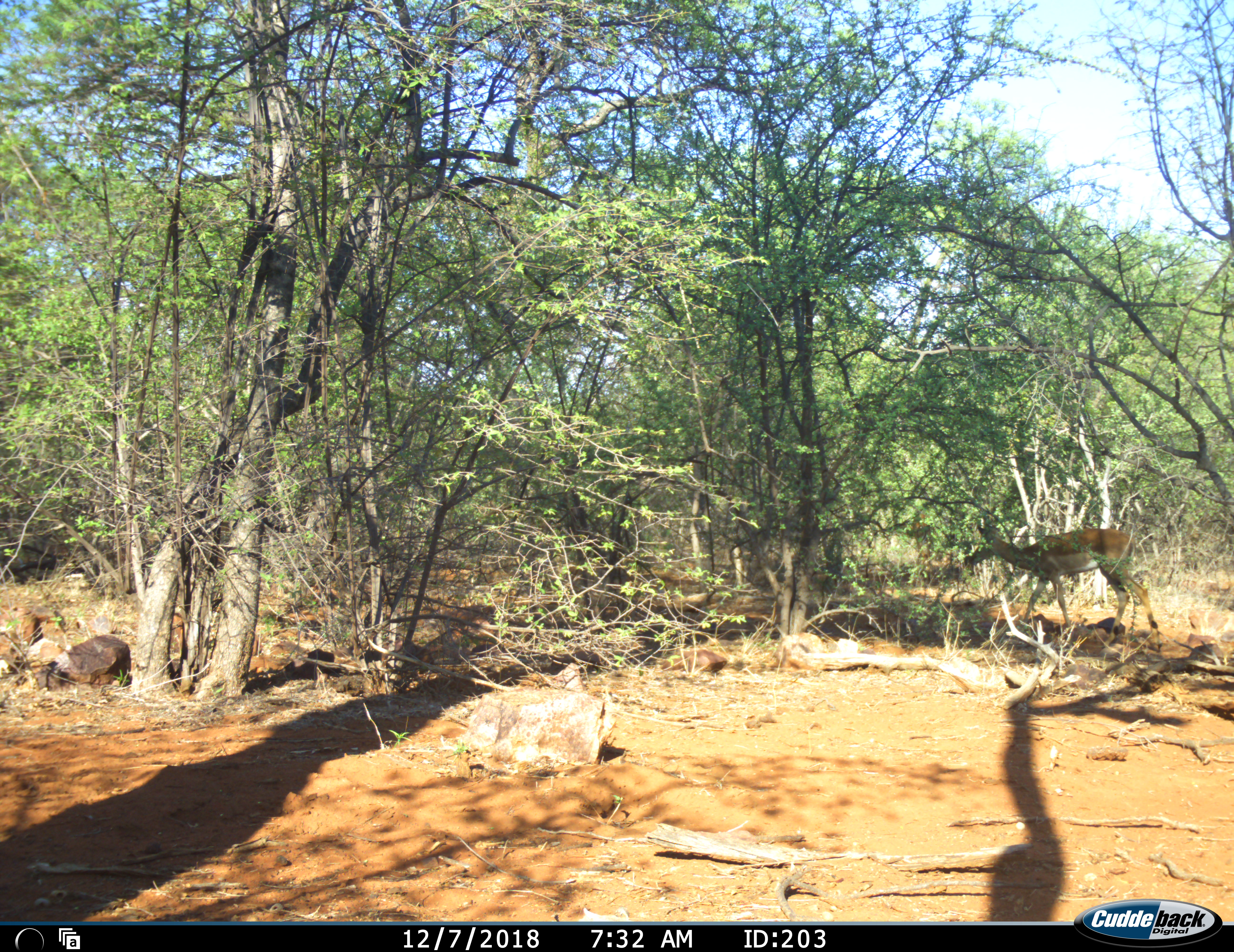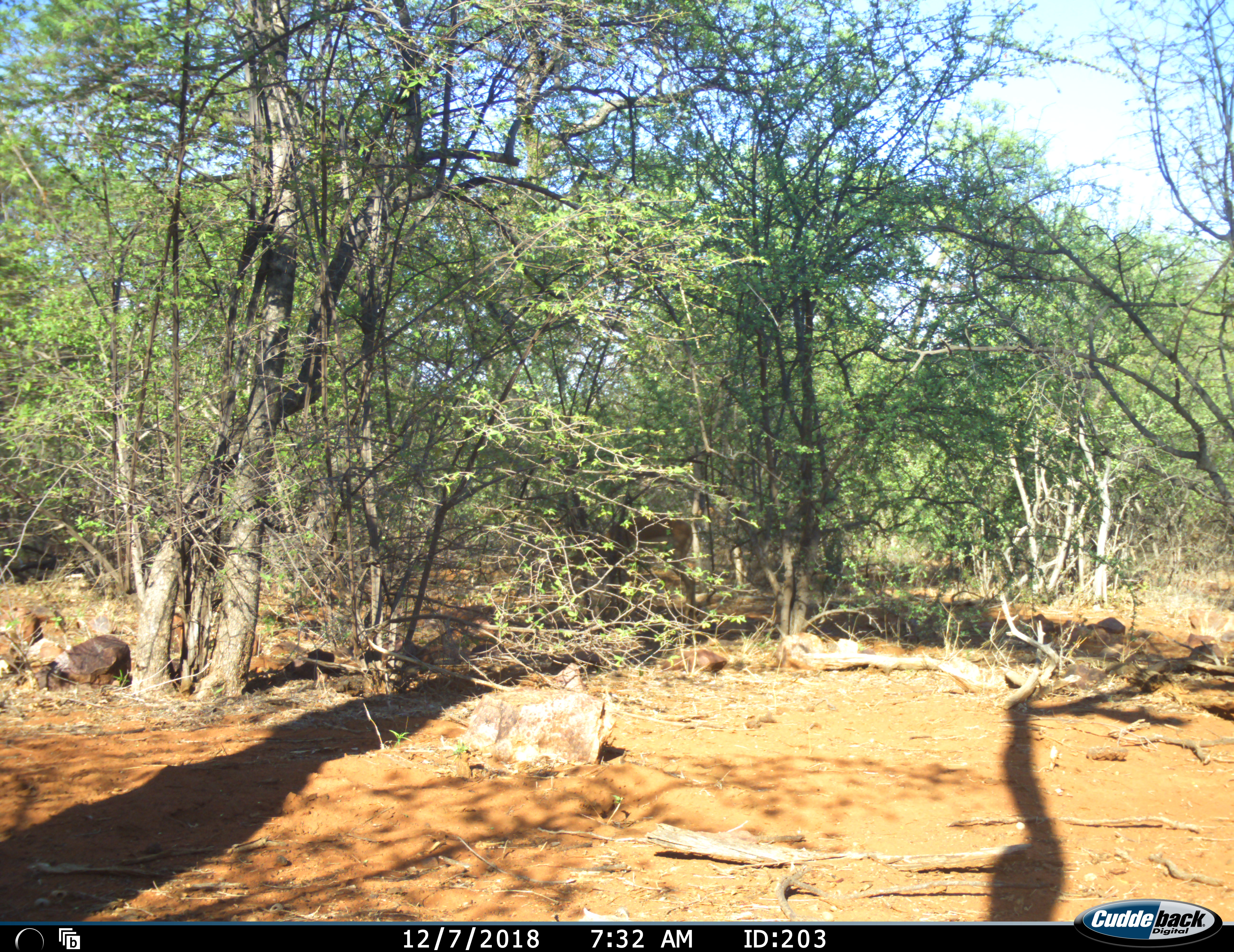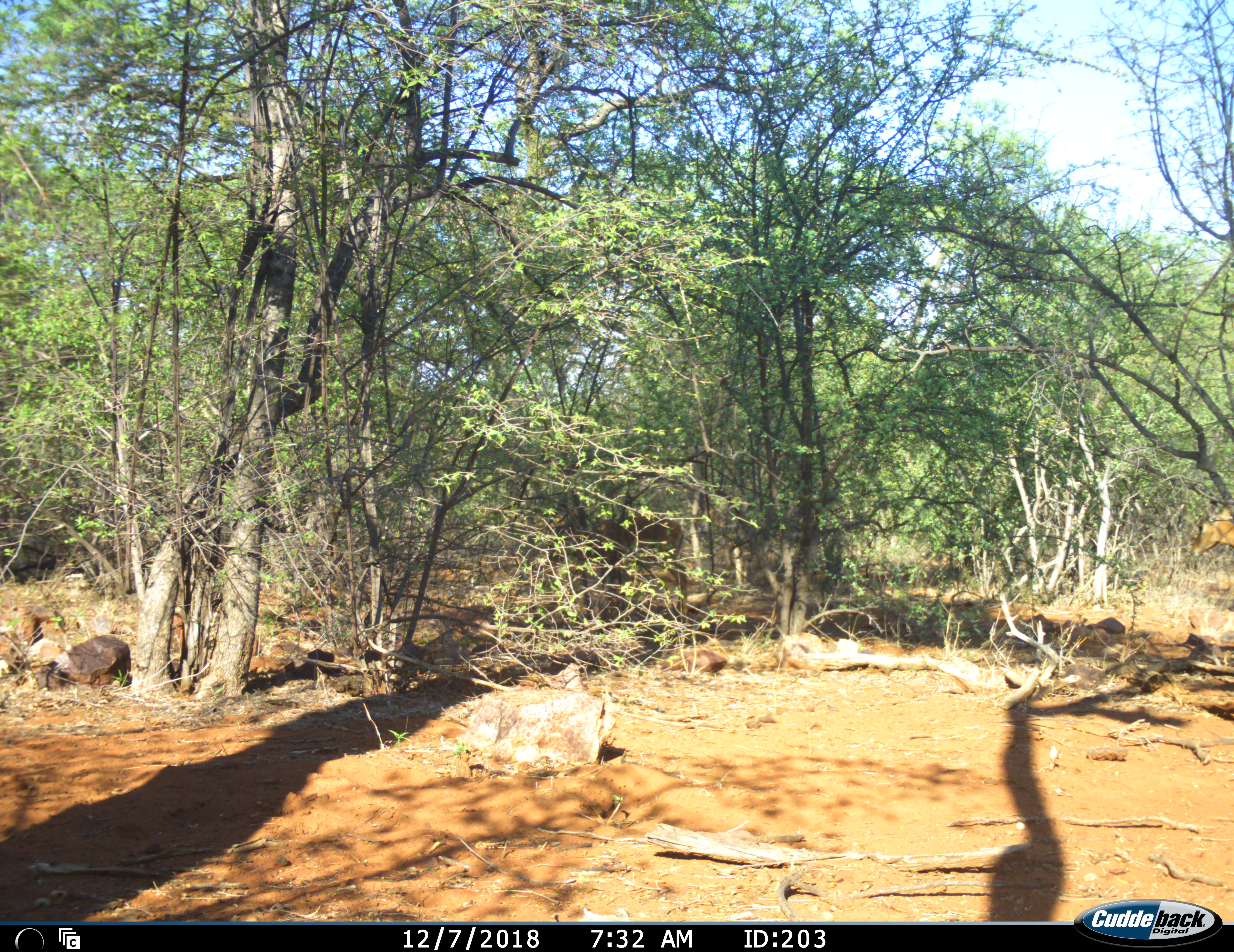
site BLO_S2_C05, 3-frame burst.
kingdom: Animalia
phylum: Chordata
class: Mammalia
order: Artiodactyla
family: Bovidae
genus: Aepyceros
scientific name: Aepyceros melampus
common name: impala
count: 2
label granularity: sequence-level